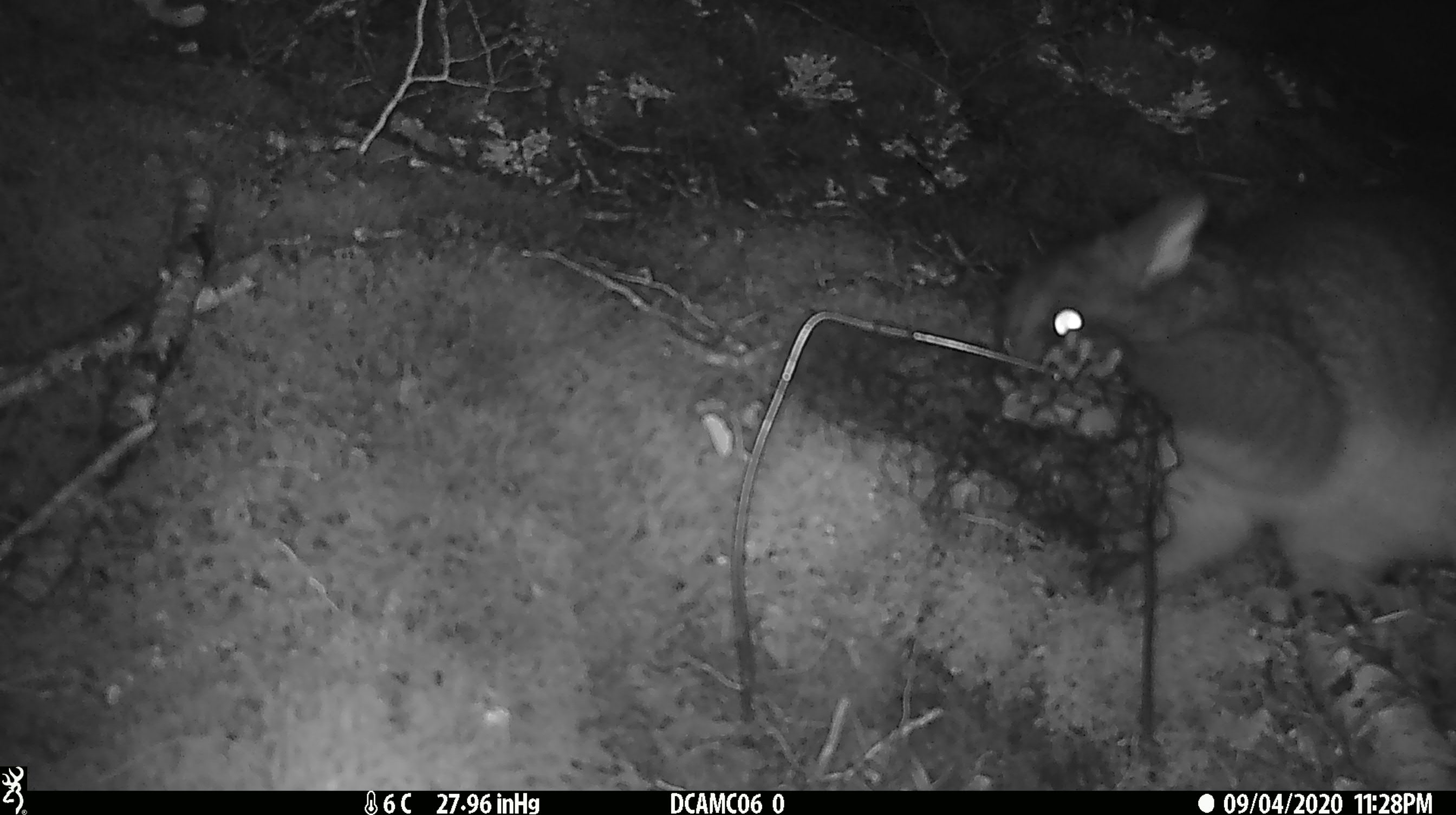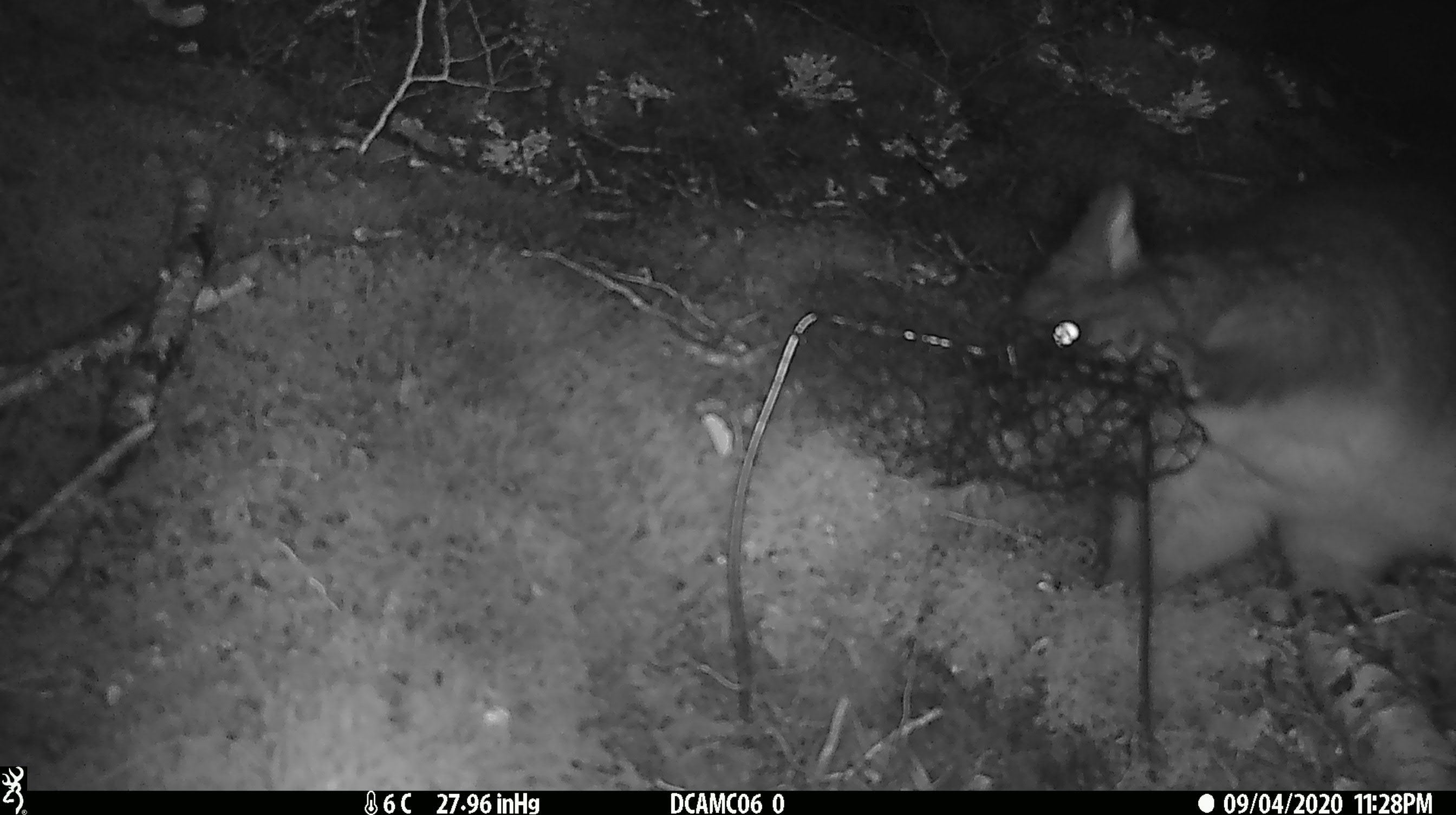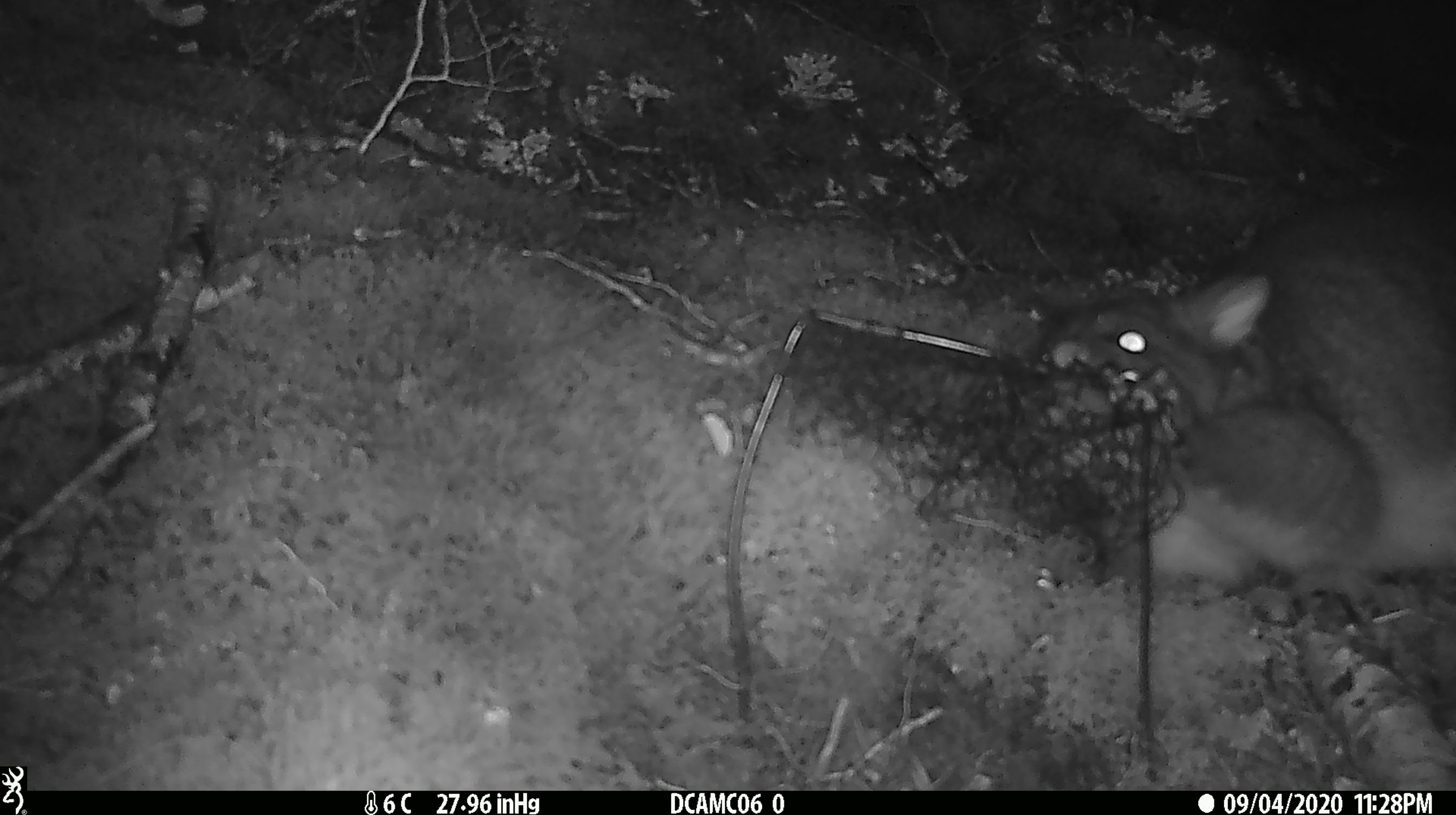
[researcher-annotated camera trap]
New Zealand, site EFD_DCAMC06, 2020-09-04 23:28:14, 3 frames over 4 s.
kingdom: Animalia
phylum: Chordata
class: Mammalia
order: Diprotodontia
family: Phalangeridae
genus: Trichosurus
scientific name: Trichosurus vulpecula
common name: common brushtail possum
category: possum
Possum (common brushtail possum) (Trichosurus vulpecula).